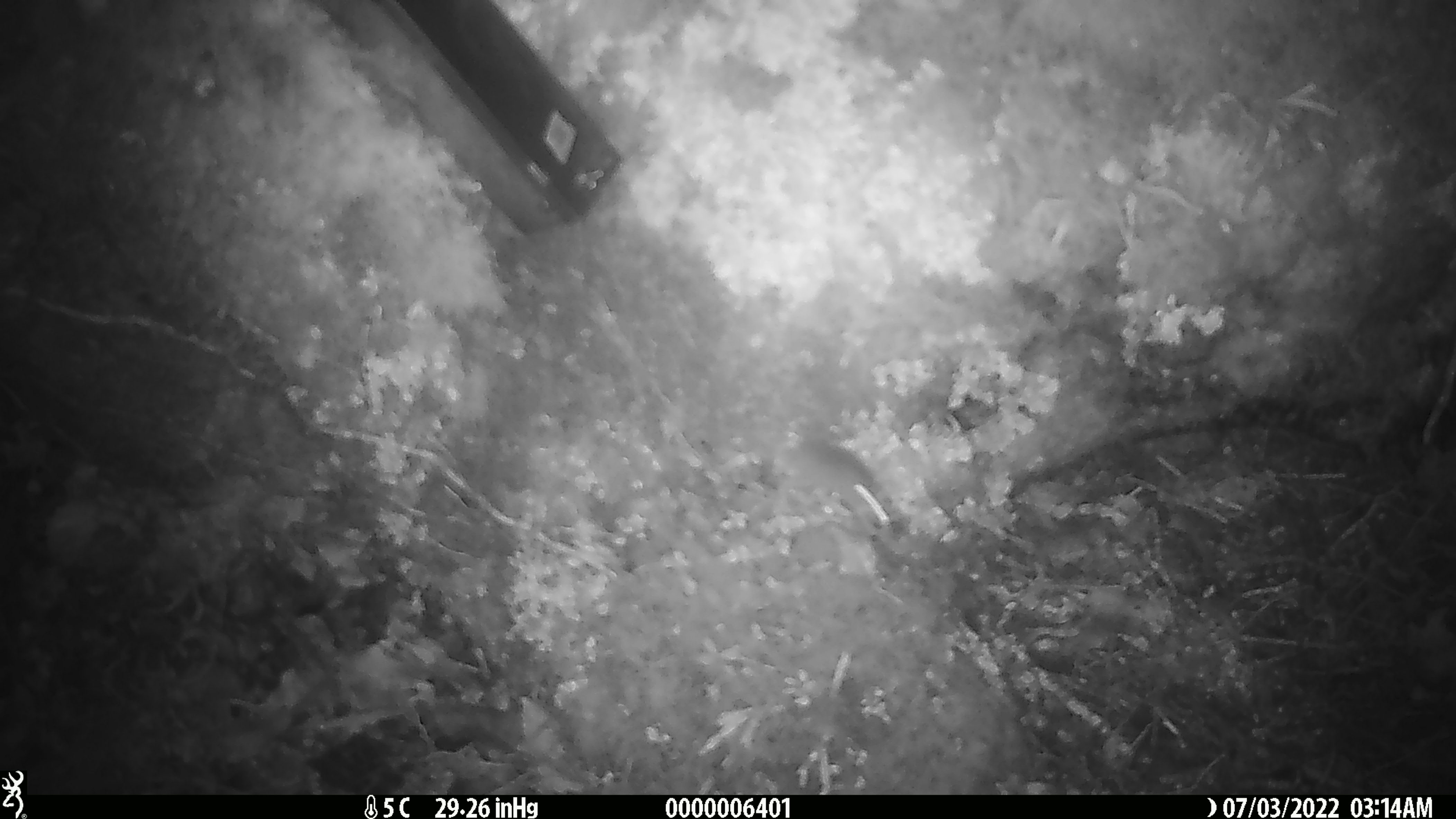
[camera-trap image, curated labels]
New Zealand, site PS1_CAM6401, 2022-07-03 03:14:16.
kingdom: Animalia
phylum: Chordata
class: Mammalia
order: Rodentia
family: Muridae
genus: Mus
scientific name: Mus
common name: mouse